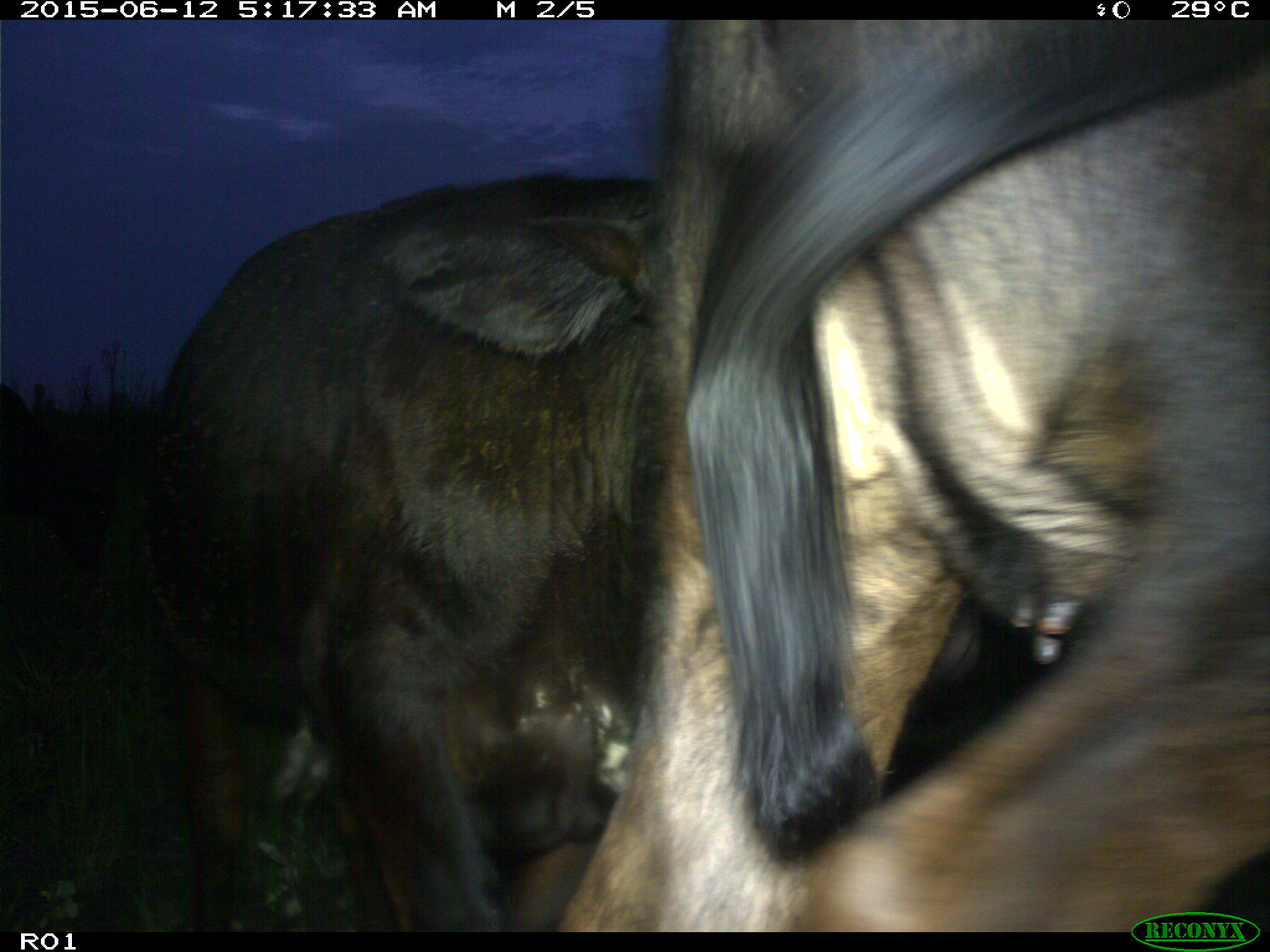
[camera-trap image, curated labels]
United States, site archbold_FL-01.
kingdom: Animalia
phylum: Chordata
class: Mammalia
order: Artiodactyla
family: Bovidae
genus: Bos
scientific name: Bos taurus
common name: domestic cow